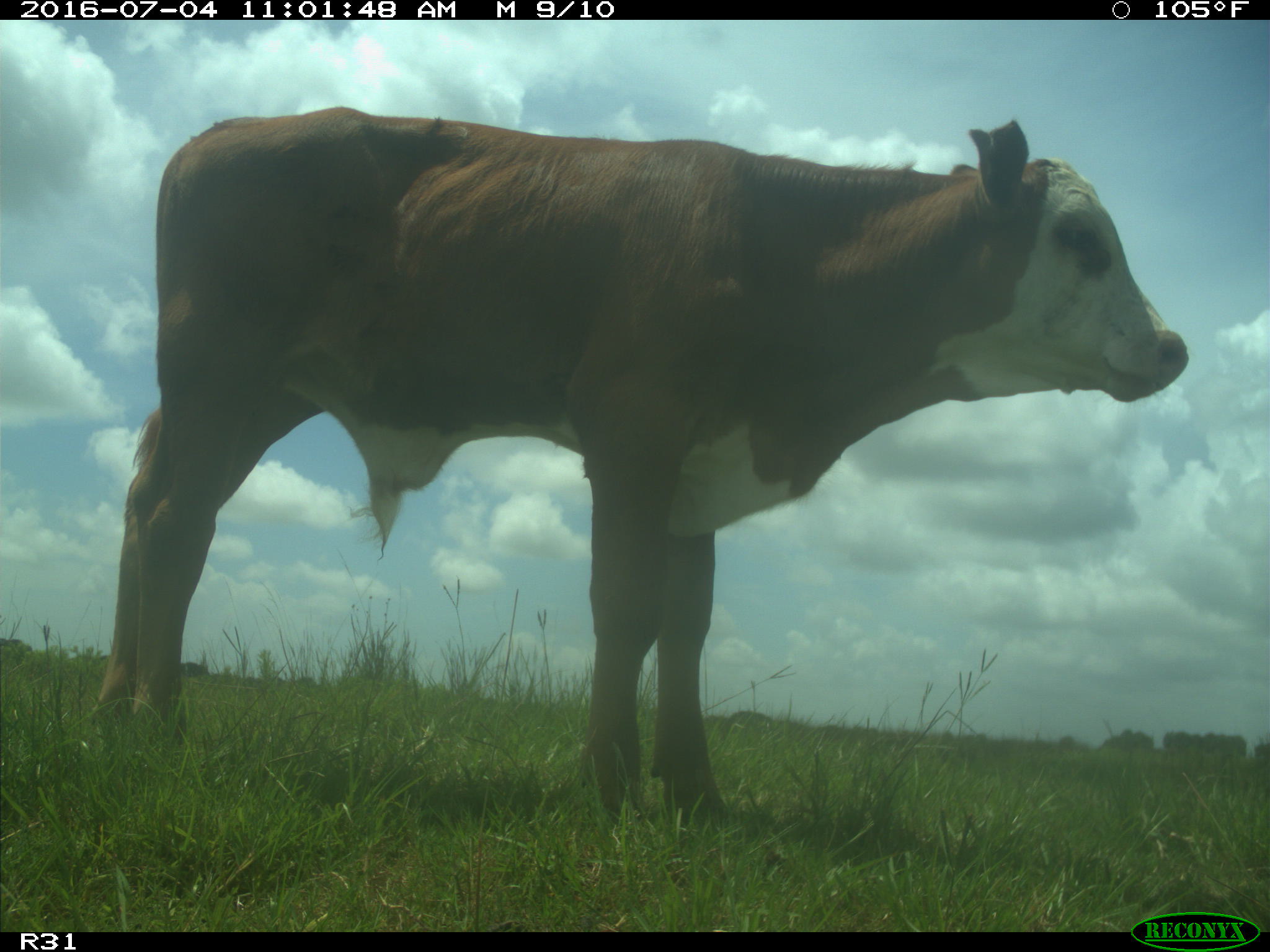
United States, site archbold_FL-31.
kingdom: Animalia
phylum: Chordata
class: Mammalia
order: Artiodactyla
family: Bovidae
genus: Bos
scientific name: Bos taurus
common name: domestic cow